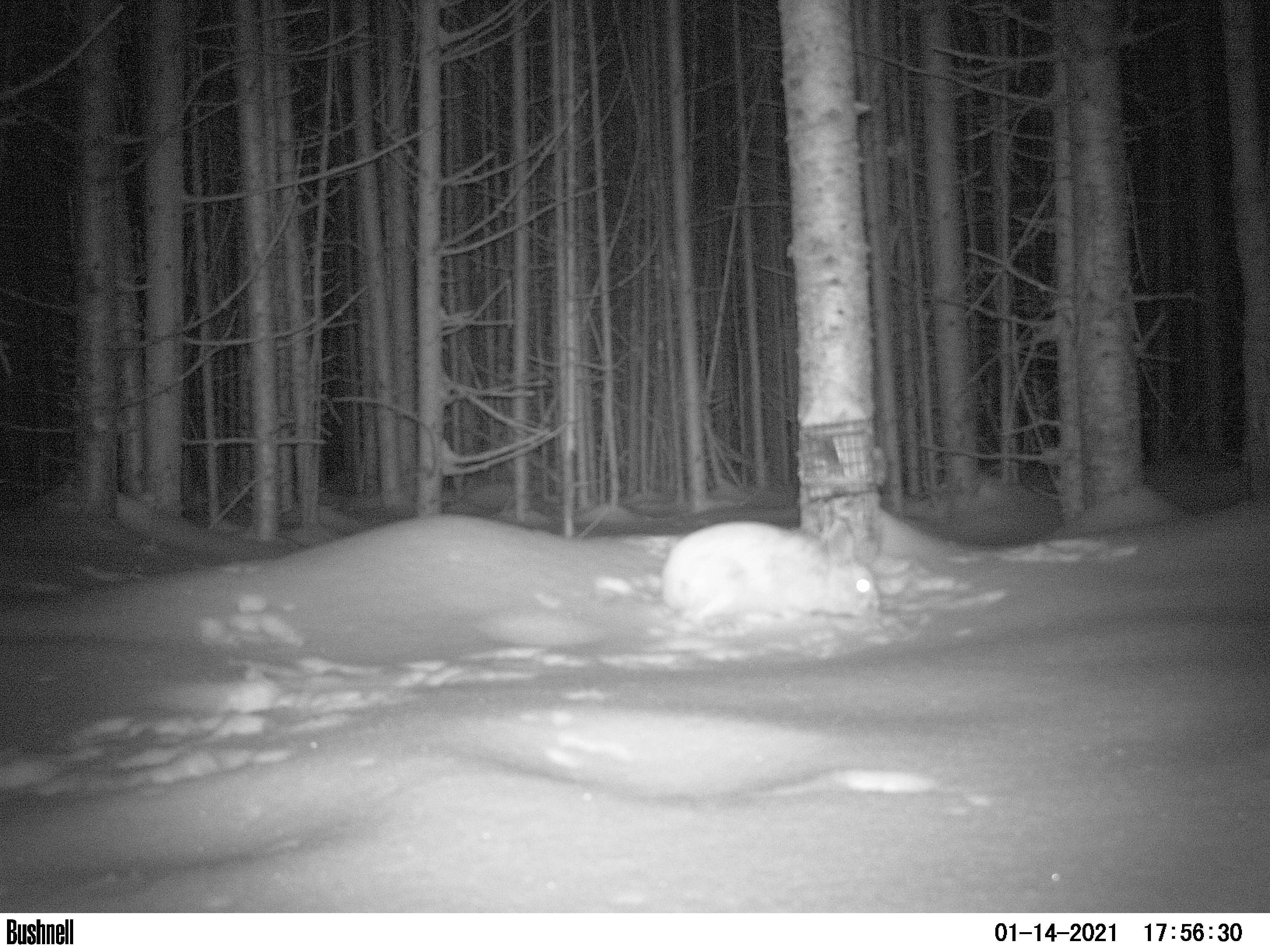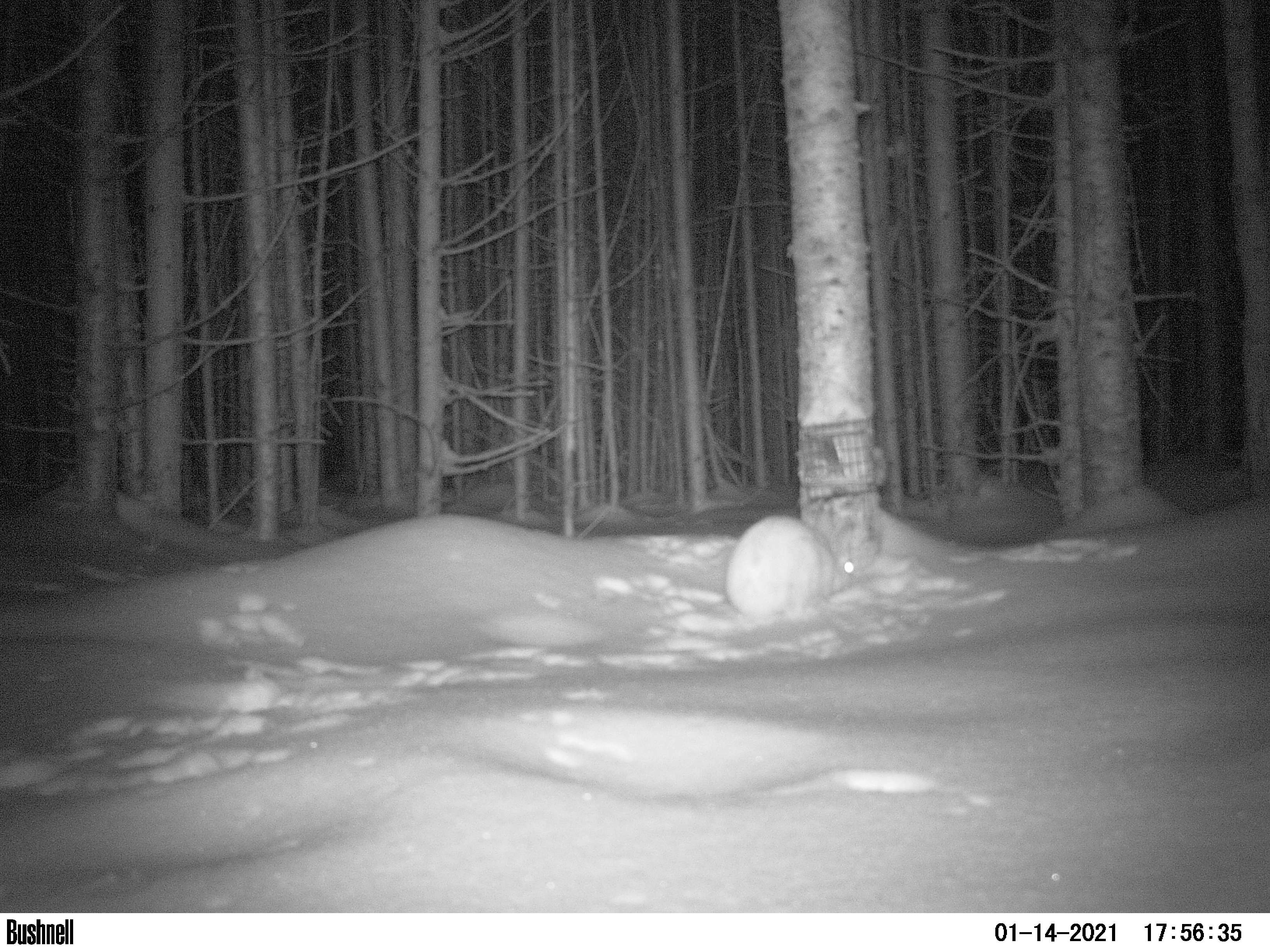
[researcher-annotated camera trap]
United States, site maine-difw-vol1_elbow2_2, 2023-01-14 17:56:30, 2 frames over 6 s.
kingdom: Animalia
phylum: Chordata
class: Mammalia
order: Lagomorpha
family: Leporidae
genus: Lepus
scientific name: Lepus americanus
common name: snowshoe hare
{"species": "snowshoe hare (Lepus americanus)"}